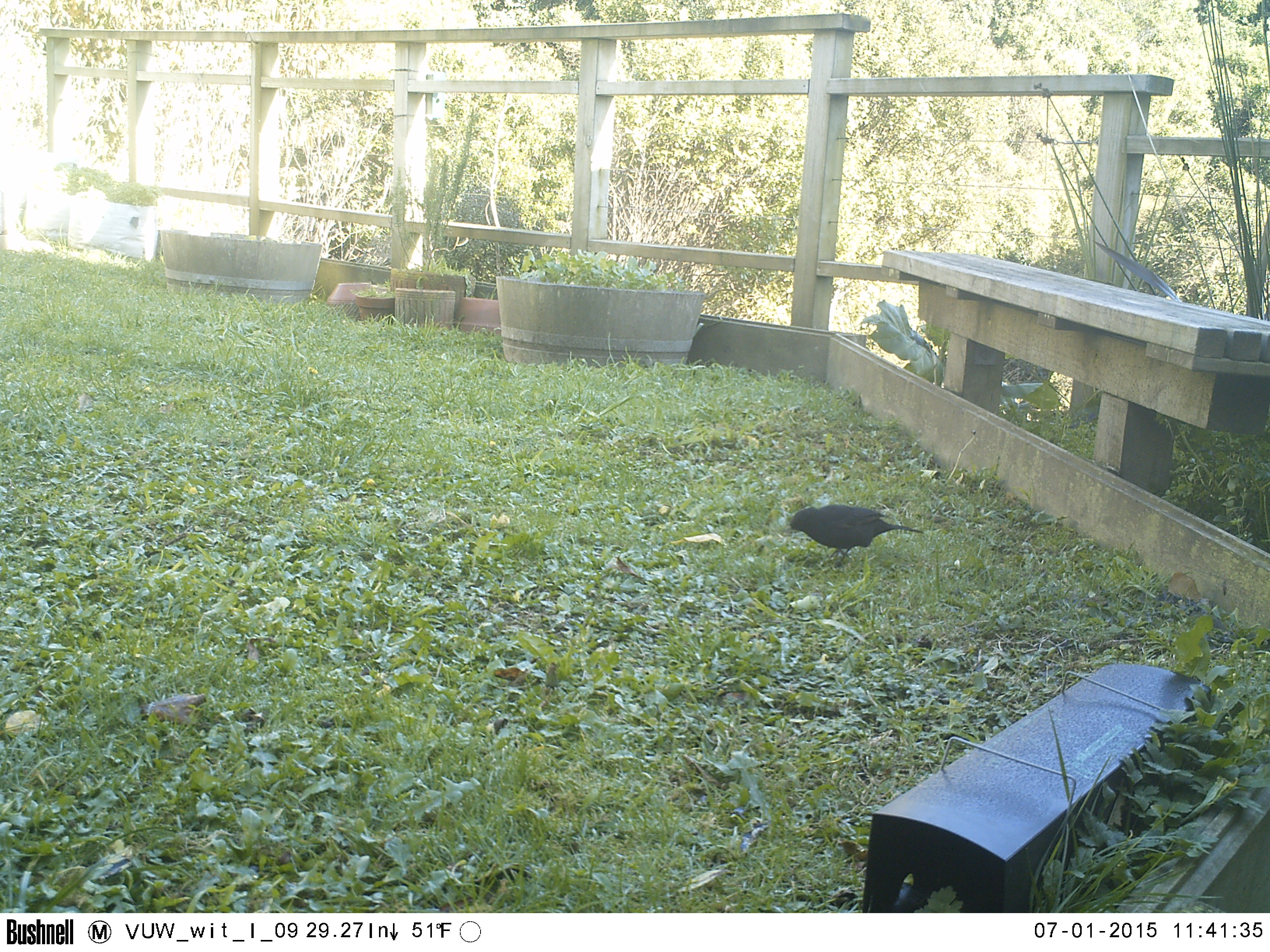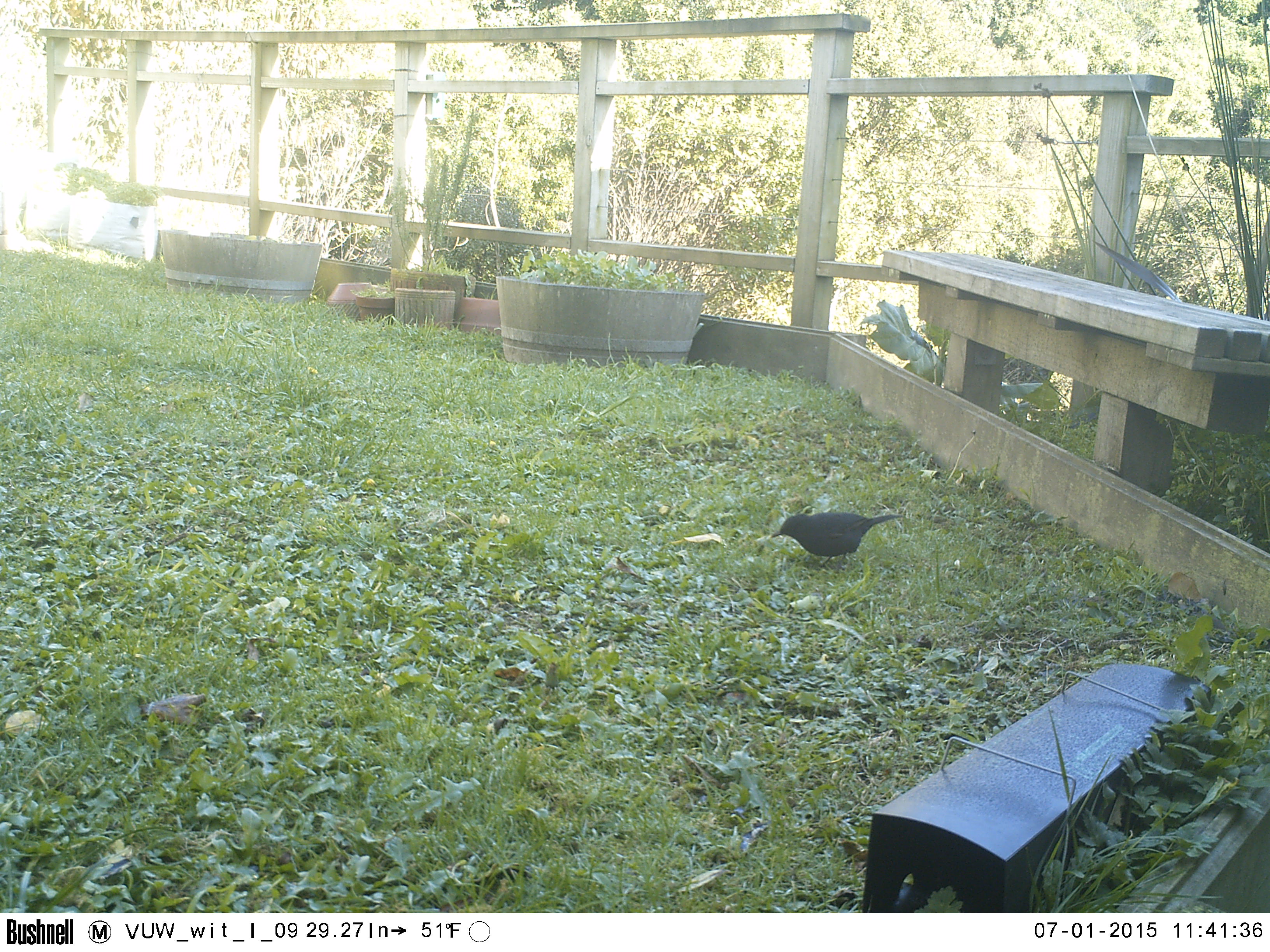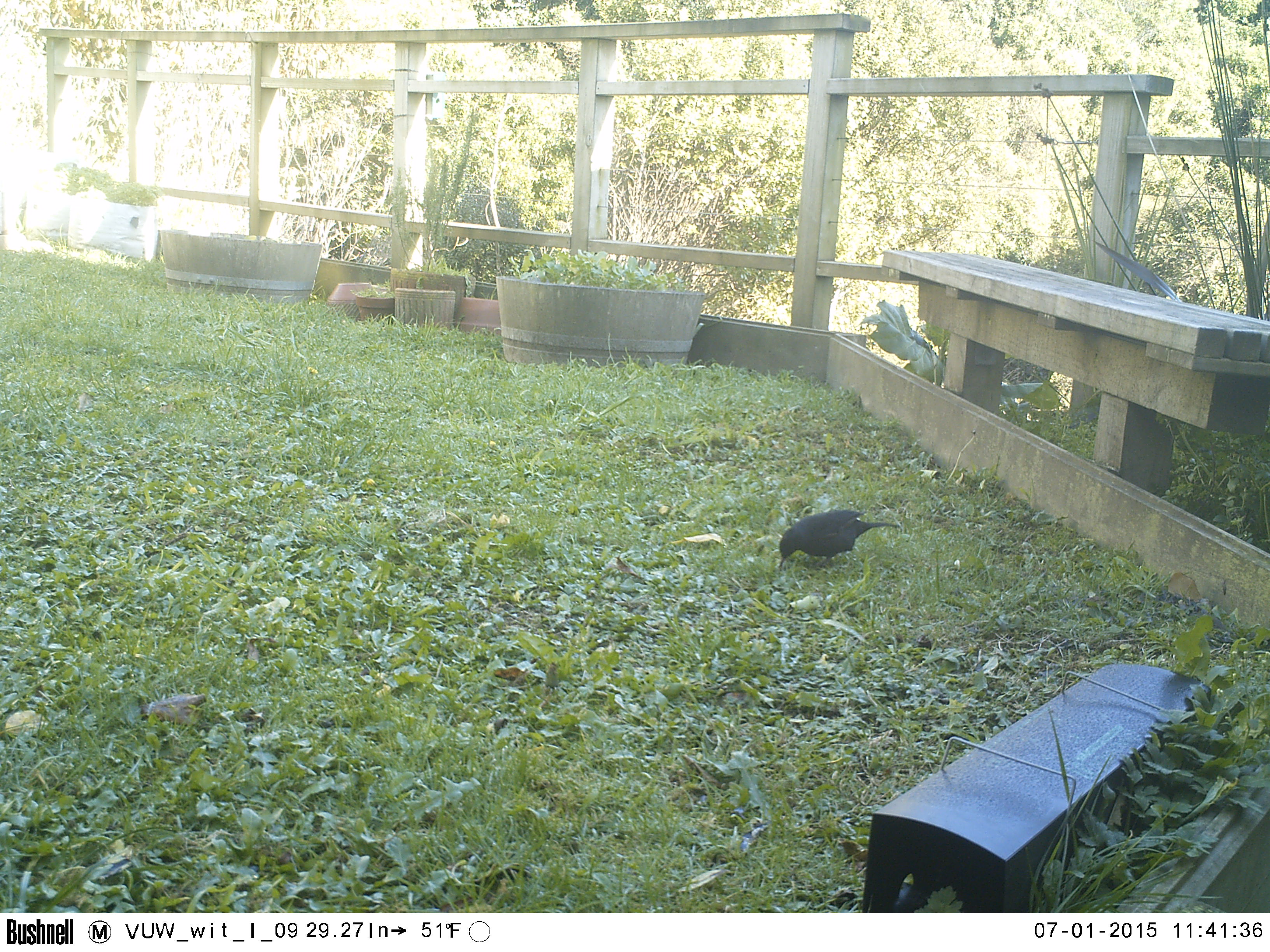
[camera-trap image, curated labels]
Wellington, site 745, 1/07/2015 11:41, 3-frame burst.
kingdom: Animalia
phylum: Chordata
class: Aves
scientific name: Aves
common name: bird